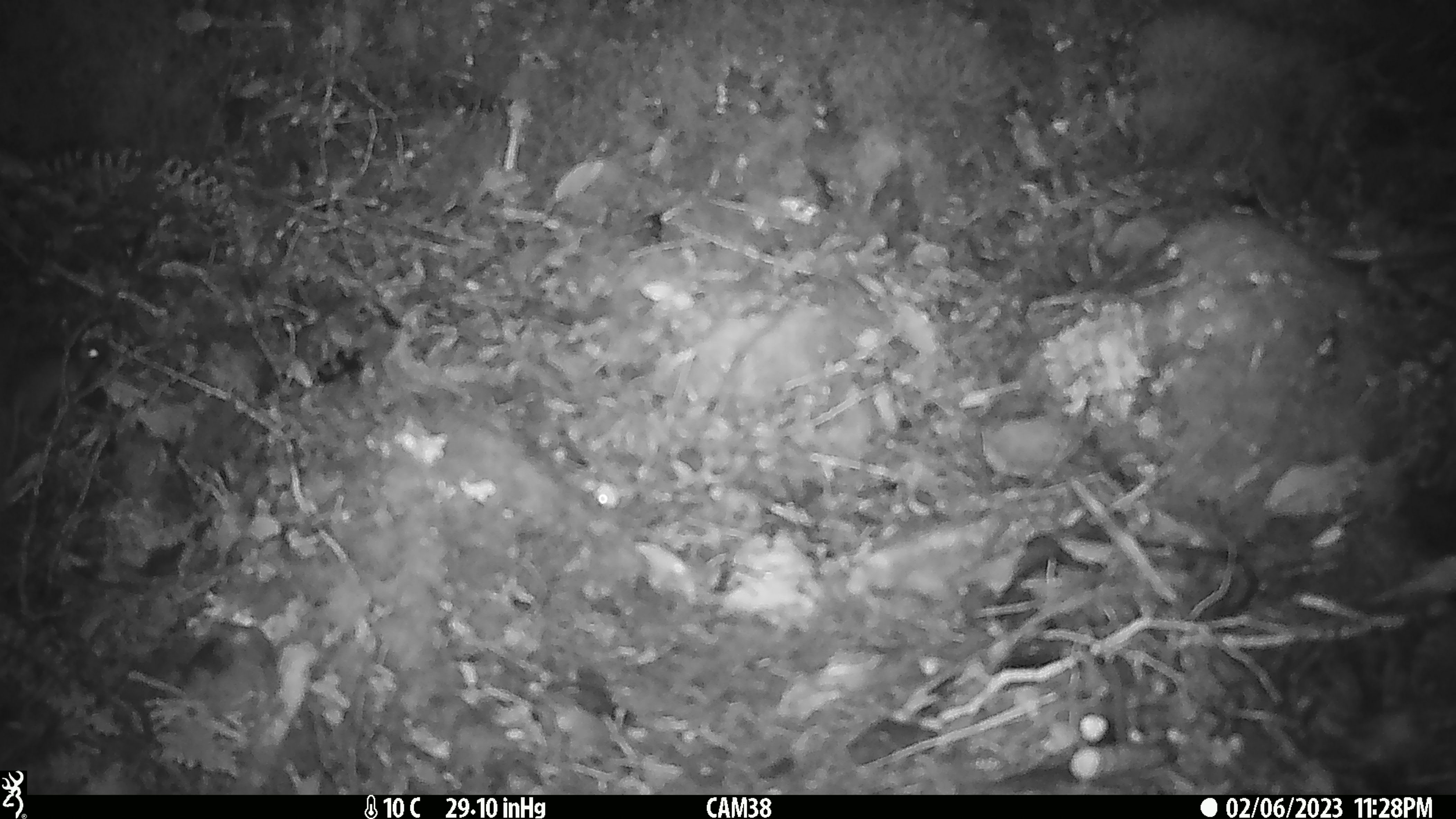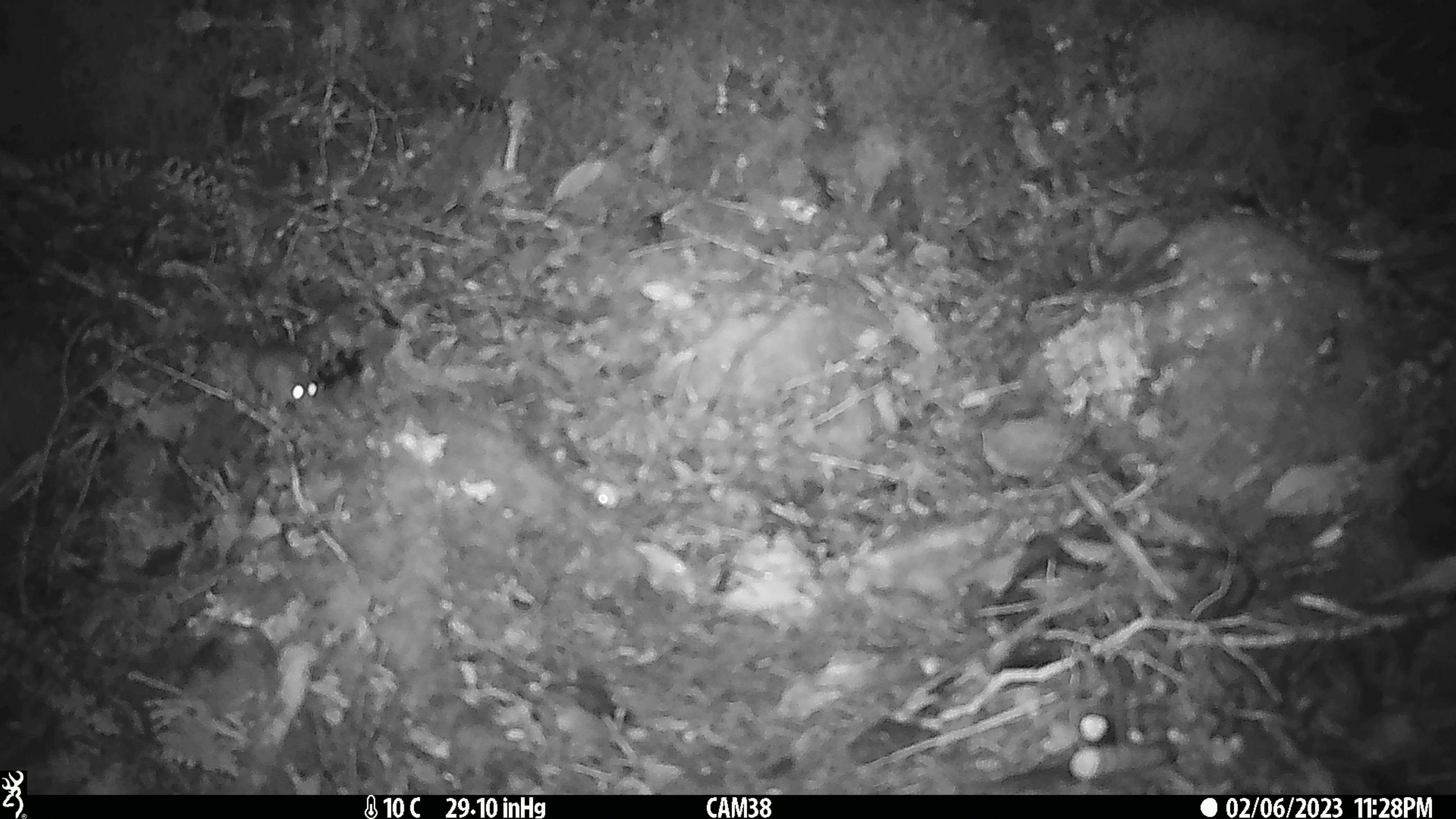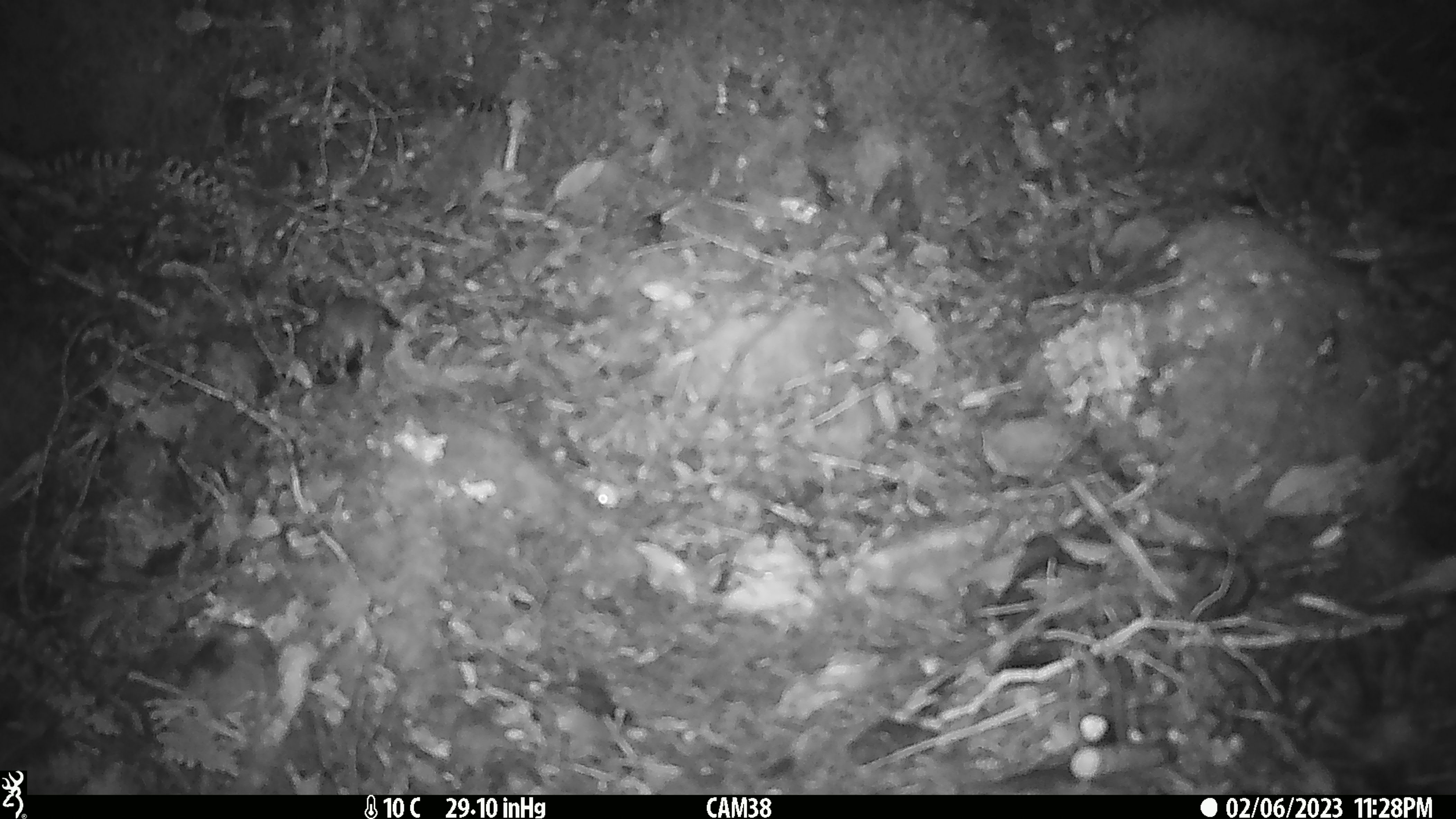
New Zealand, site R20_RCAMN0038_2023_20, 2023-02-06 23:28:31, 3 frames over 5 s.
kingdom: Animalia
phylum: Chordata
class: Mammalia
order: Rodentia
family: Muridae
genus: Mus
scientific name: Mus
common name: mouse